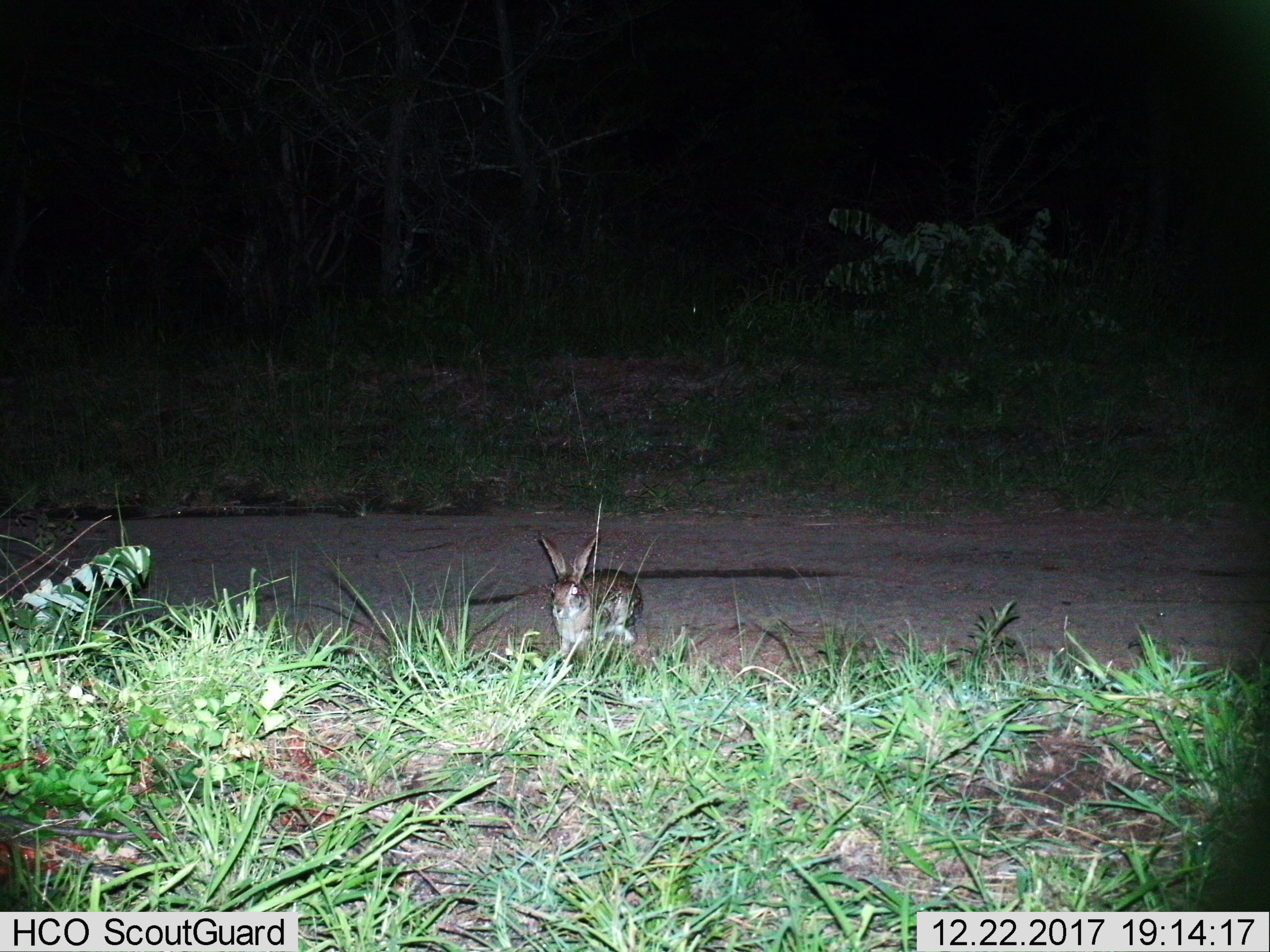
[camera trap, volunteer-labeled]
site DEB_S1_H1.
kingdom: Animalia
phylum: Chordata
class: Mammalia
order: Lagomorpha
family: Leporidae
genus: Lepus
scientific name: Lepus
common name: hare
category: hareunknown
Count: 1.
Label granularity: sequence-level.